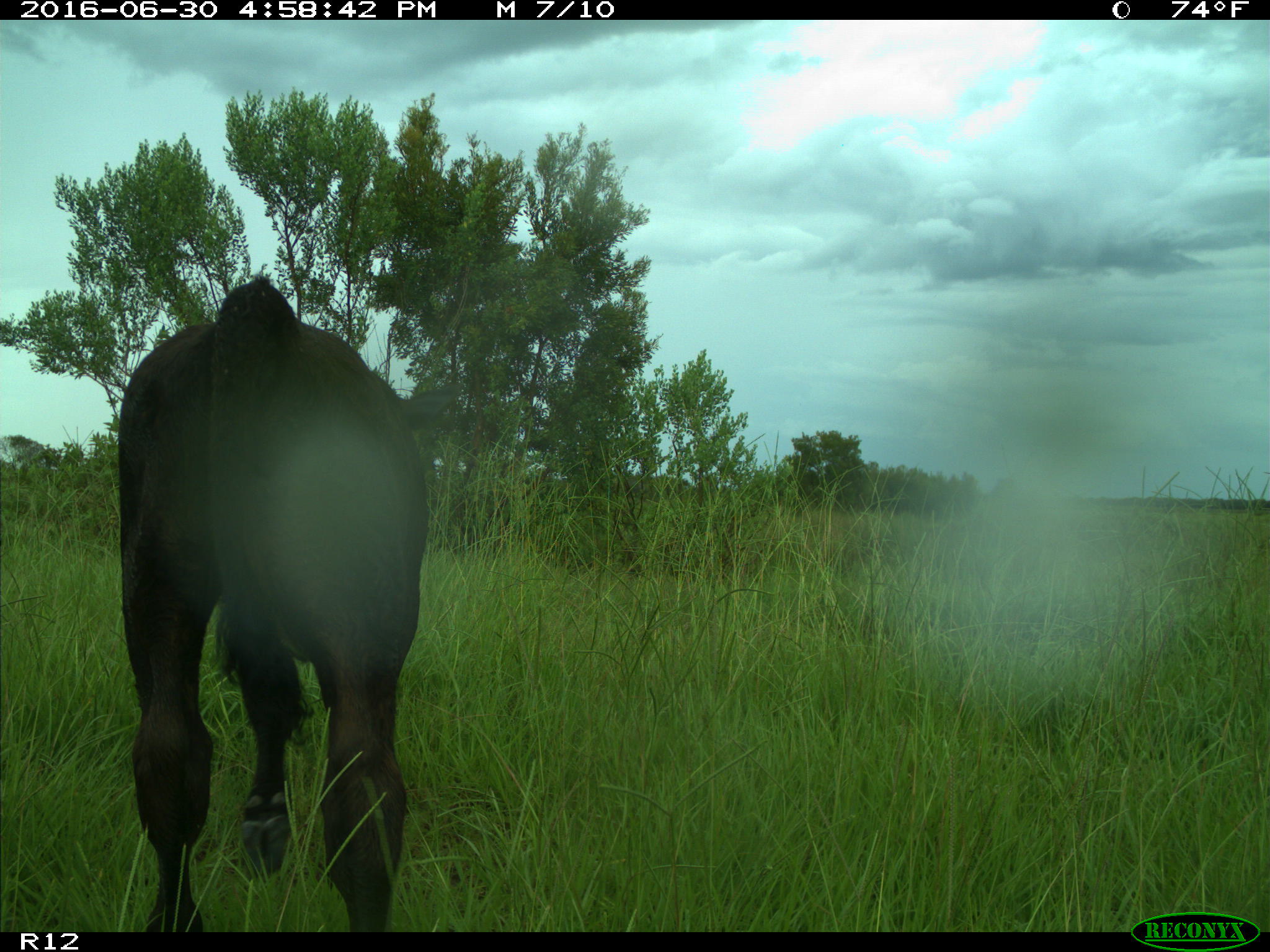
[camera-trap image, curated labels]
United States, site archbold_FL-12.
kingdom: Animalia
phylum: Chordata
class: Mammalia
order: Artiodactyla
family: Bovidae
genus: Bos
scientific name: Bos taurus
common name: domestic cow